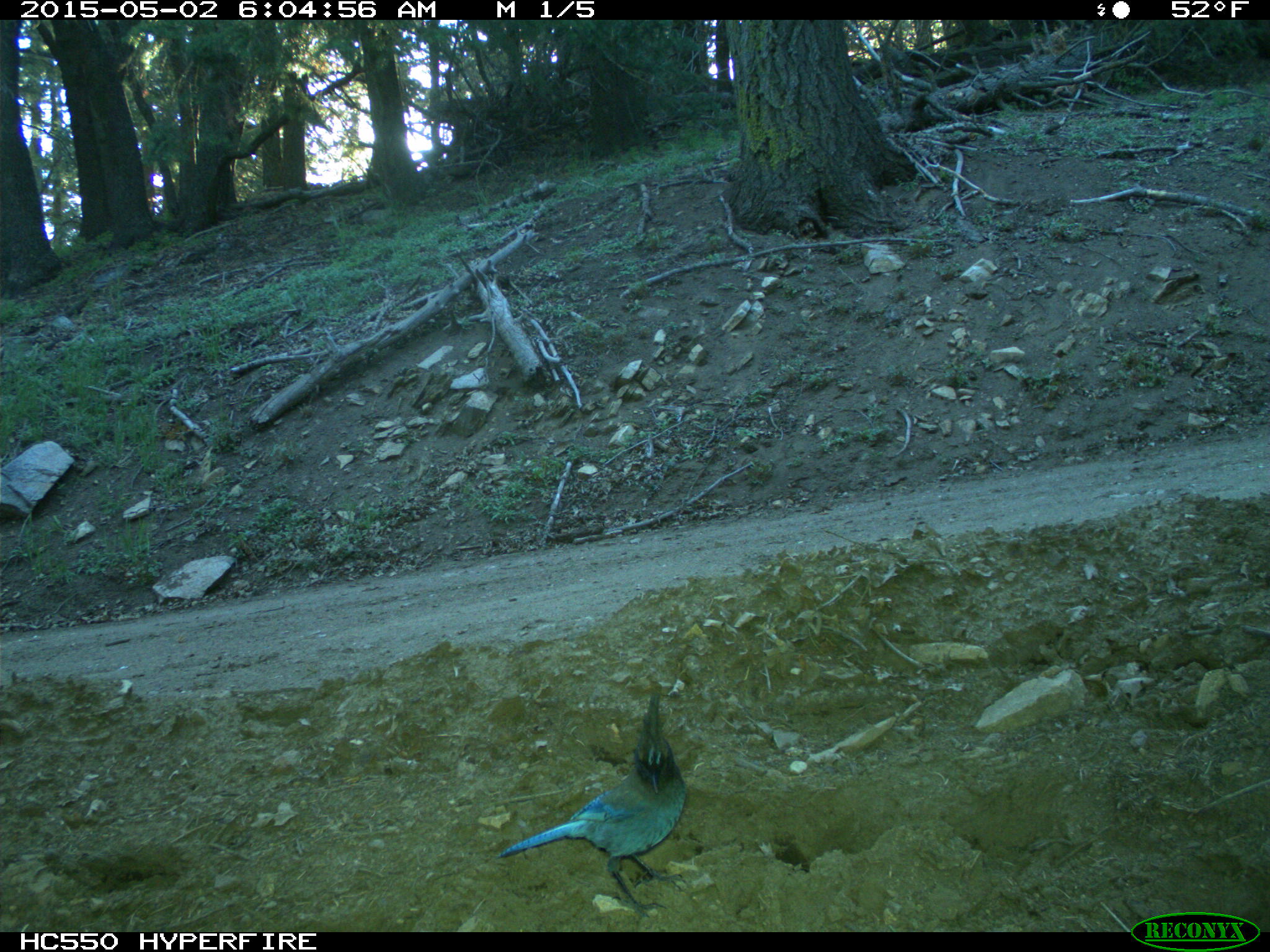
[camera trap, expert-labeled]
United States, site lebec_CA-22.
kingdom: Animalia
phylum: Chordata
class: Aves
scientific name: Aves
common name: birds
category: unidentified bird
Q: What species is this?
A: Unidentified bird (birds) (Aves).